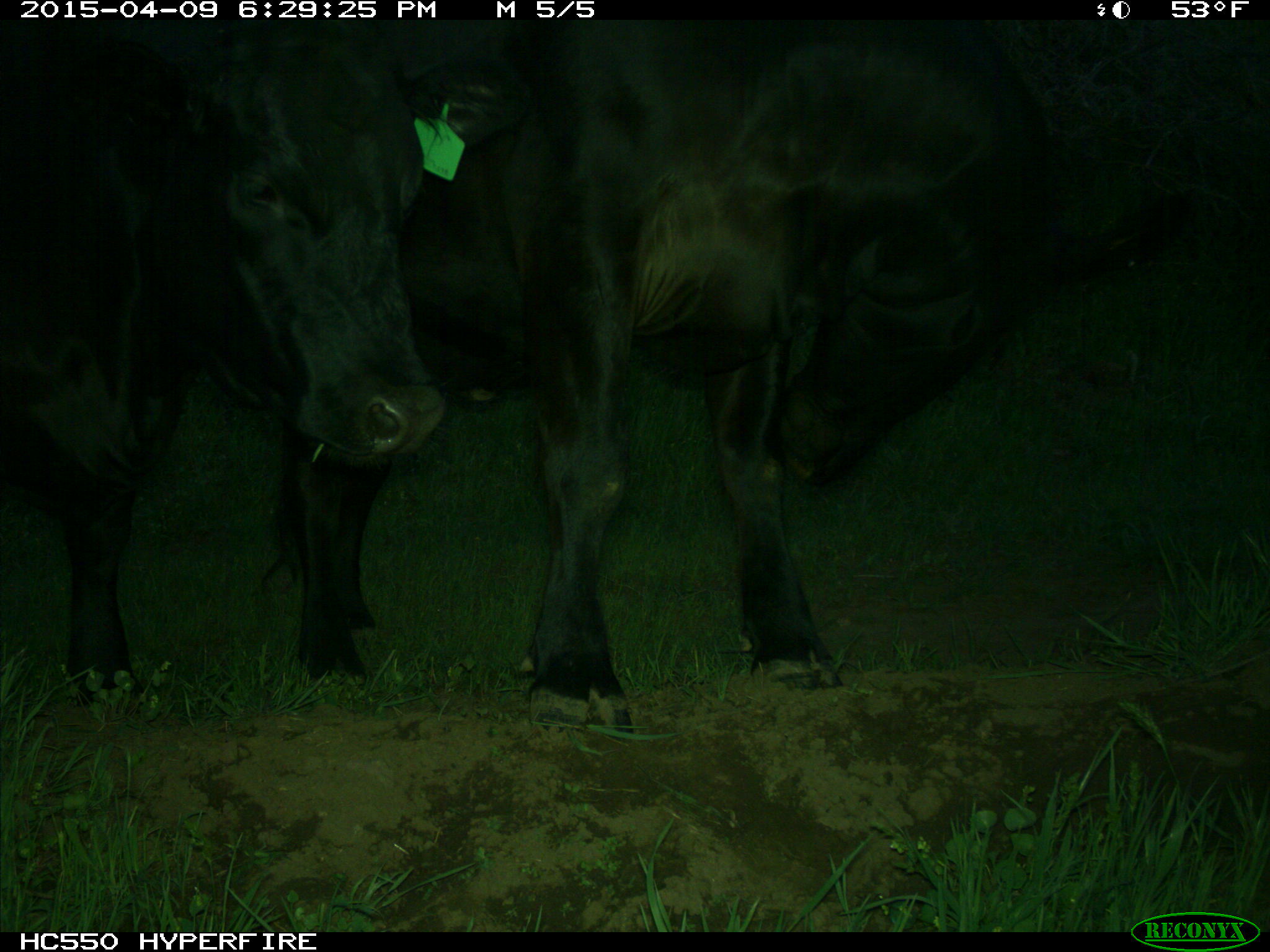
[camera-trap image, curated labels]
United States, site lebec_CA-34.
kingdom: Animalia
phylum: Chordata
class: Mammalia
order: Artiodactyla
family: Bovidae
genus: Bos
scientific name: Bos taurus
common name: domestic cow